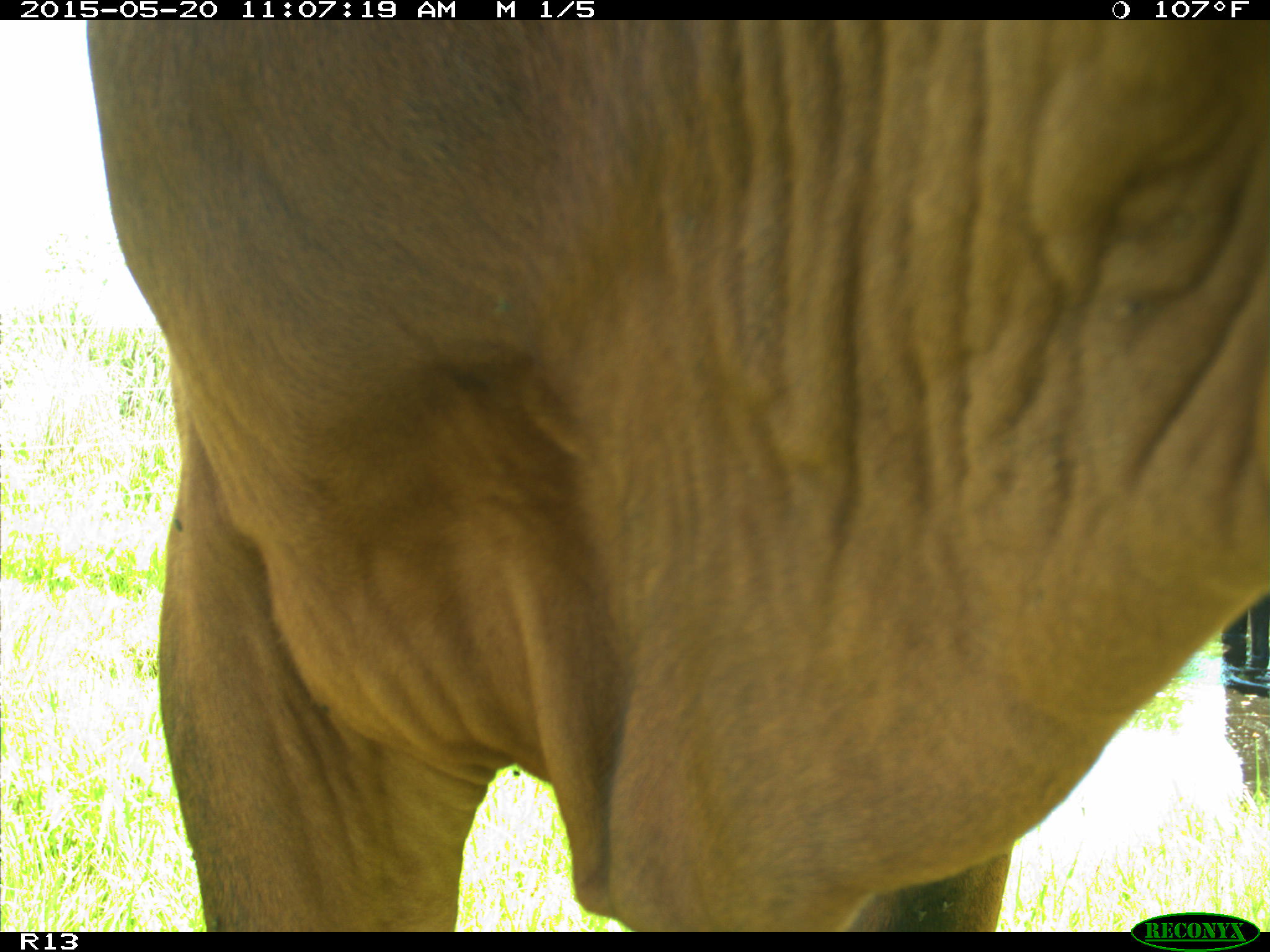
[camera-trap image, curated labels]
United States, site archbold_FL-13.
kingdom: Animalia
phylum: Chordata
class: Mammalia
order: Artiodactyla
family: Bovidae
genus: Bos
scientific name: Bos taurus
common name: domestic cow